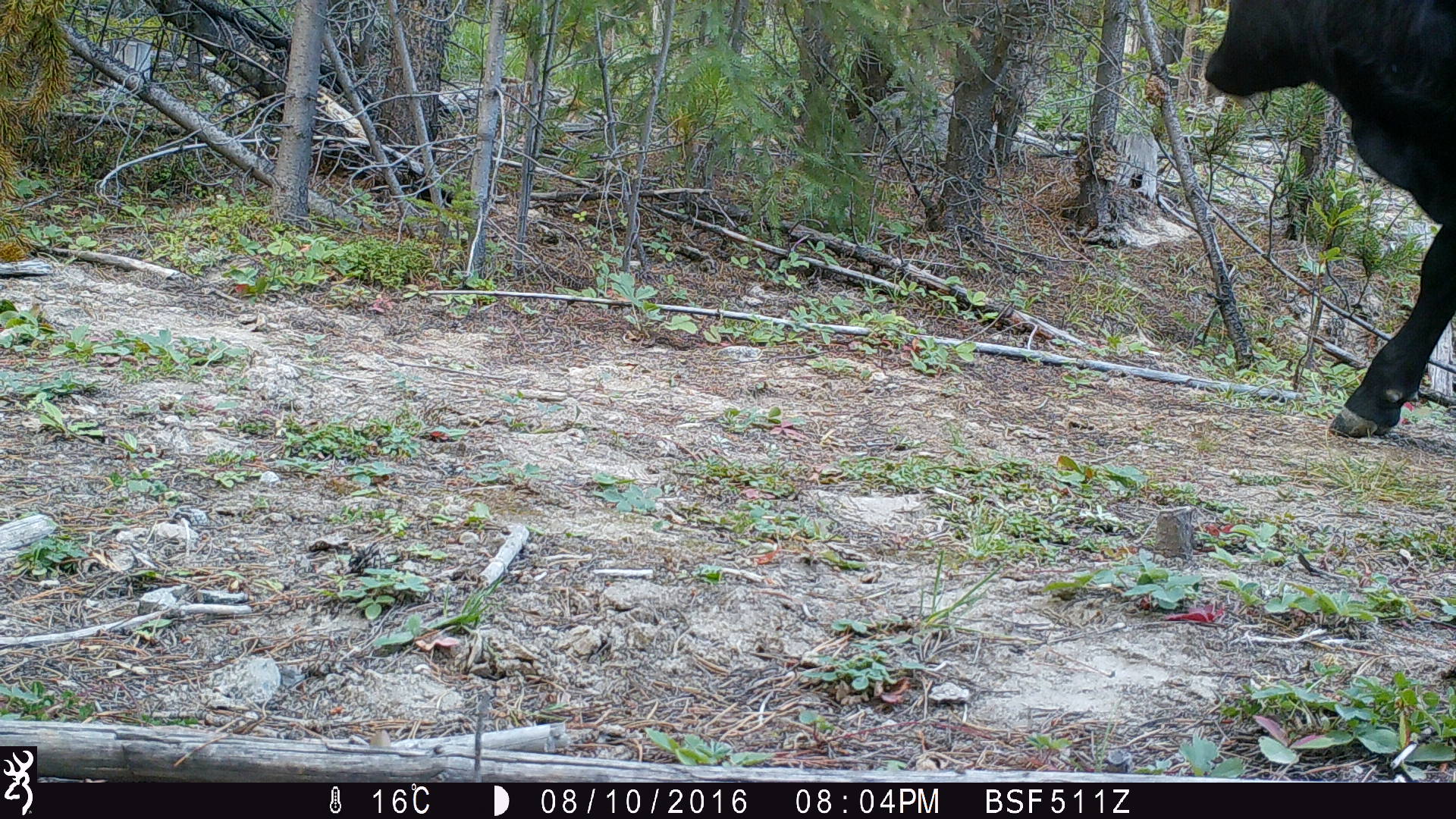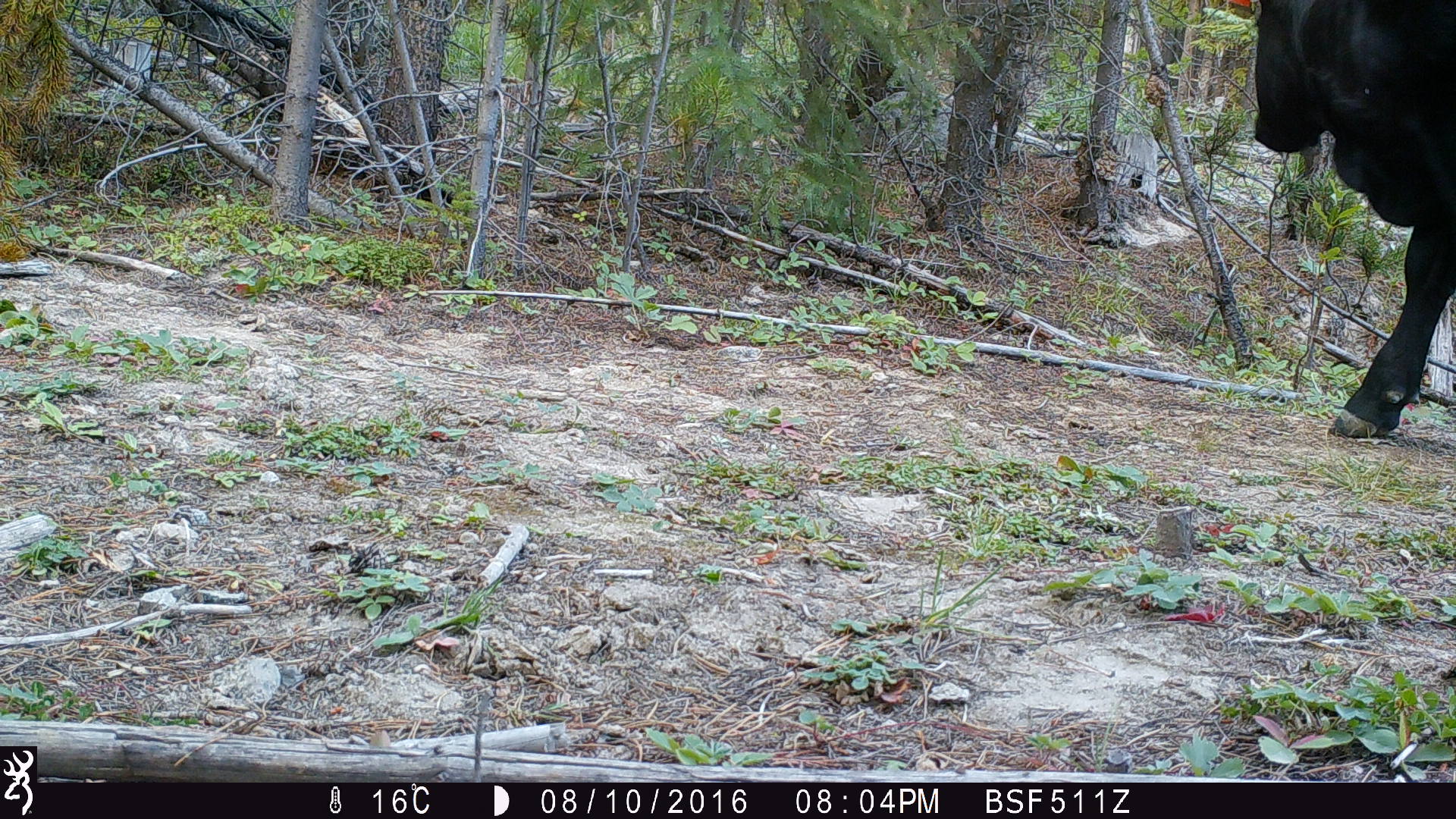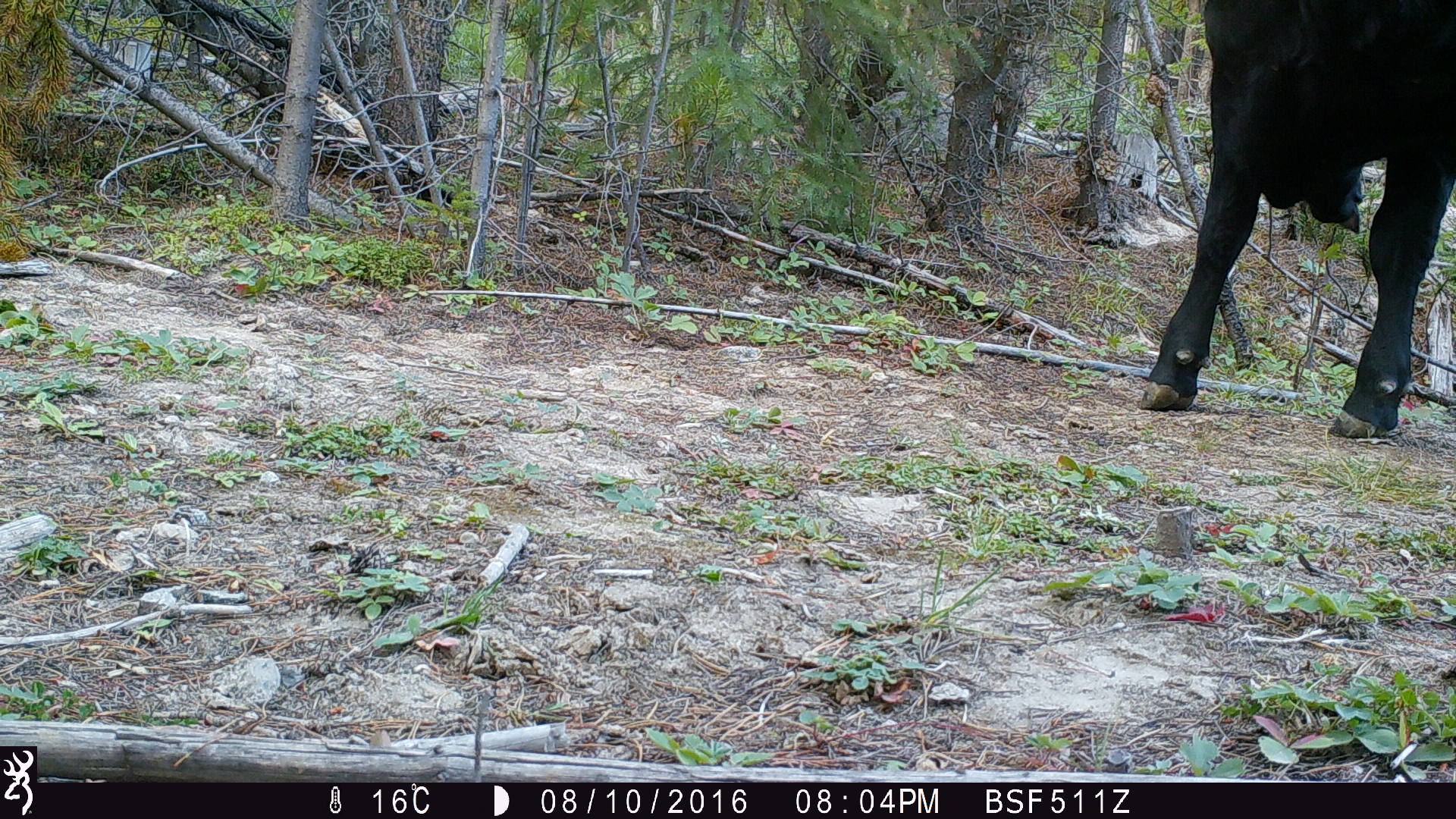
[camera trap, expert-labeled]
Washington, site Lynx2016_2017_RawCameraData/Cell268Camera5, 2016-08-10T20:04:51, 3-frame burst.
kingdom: Animalia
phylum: Chordata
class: Mammalia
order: Artiodactyla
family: Bovidae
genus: Bos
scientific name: Bos taurus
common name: domestic cattle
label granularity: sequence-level